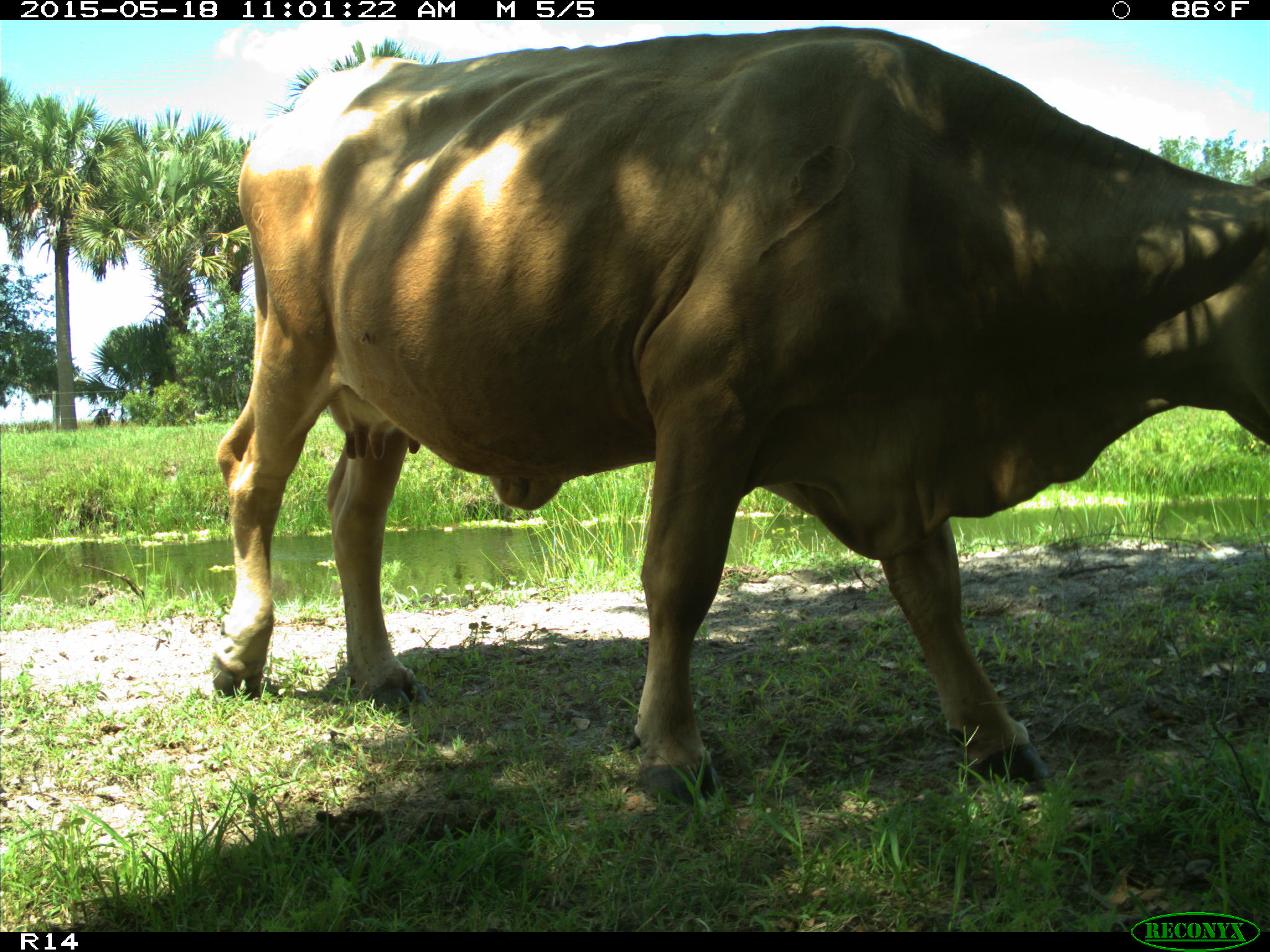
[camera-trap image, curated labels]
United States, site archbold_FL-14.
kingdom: Animalia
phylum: Chordata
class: Mammalia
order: Artiodactyla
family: Bovidae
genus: Bos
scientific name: Bos taurus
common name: domestic cow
Bos taurus (domestic cow).